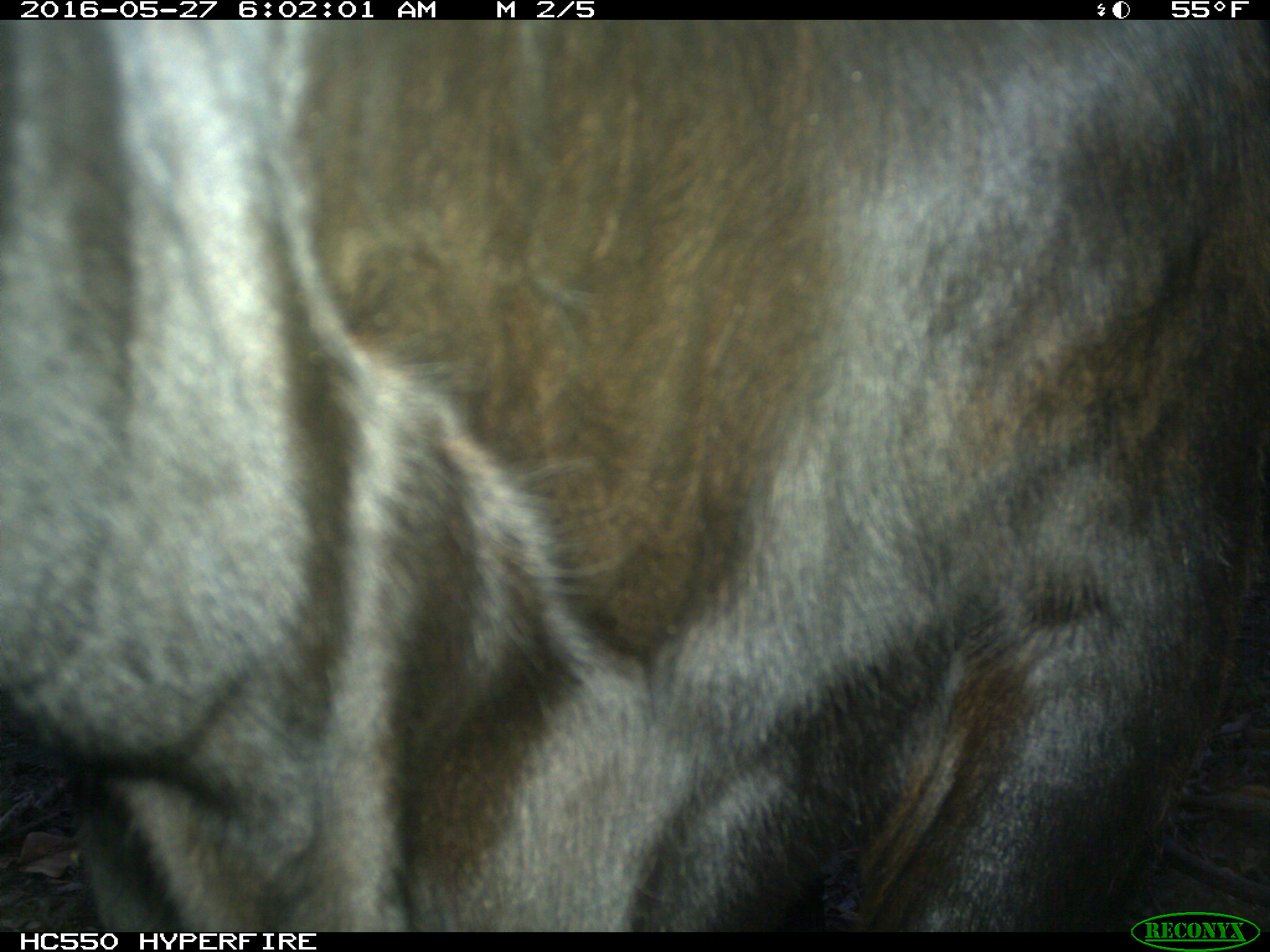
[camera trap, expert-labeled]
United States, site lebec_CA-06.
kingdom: Animalia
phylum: Chordata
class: Mammalia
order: Artiodactyla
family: Bovidae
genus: Bos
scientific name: Bos taurus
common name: domestic cow